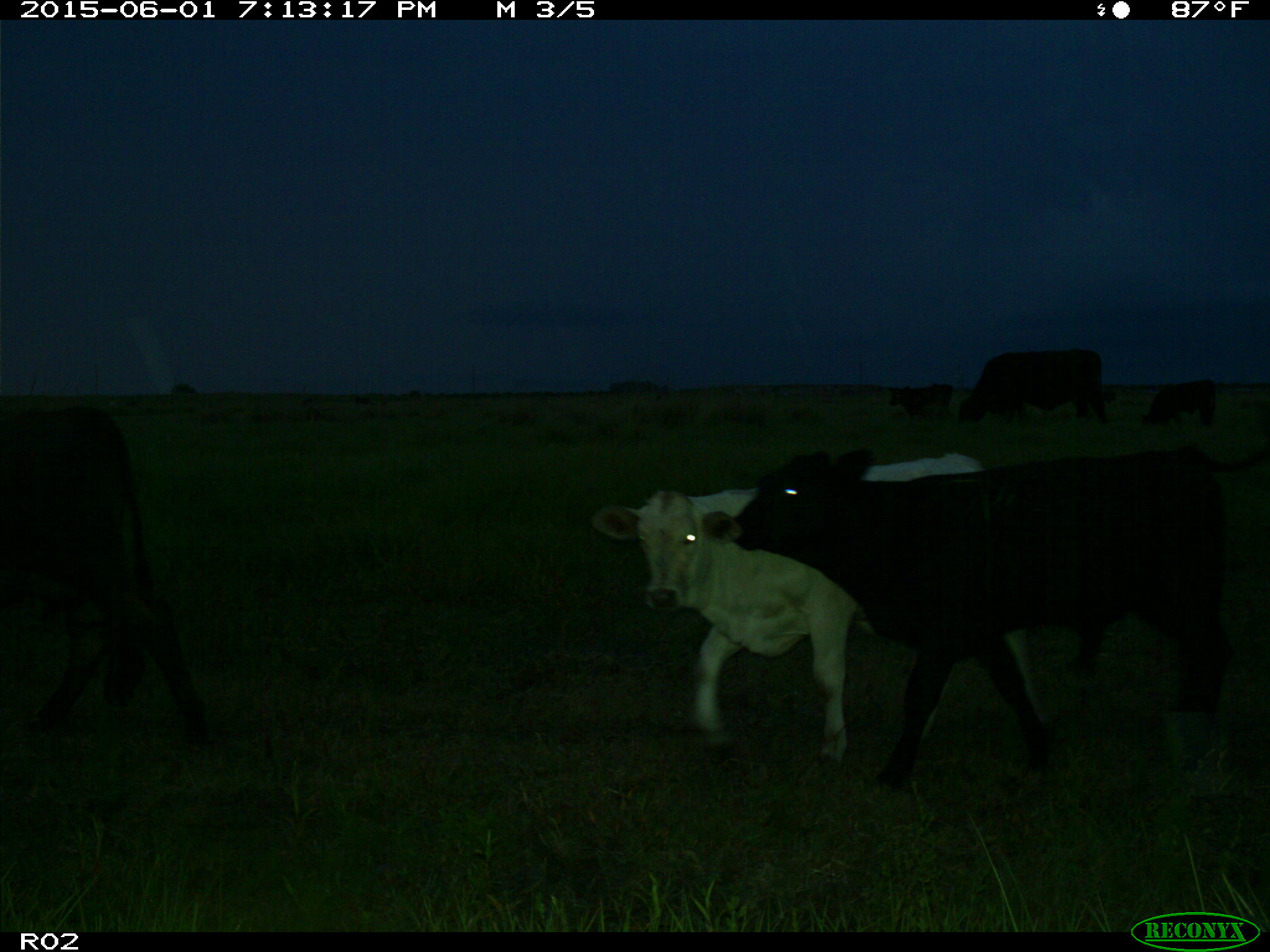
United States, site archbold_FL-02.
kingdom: Animalia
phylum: Chordata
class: Mammalia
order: Artiodactyla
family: Bovidae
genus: Bos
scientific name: Bos taurus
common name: domestic cow